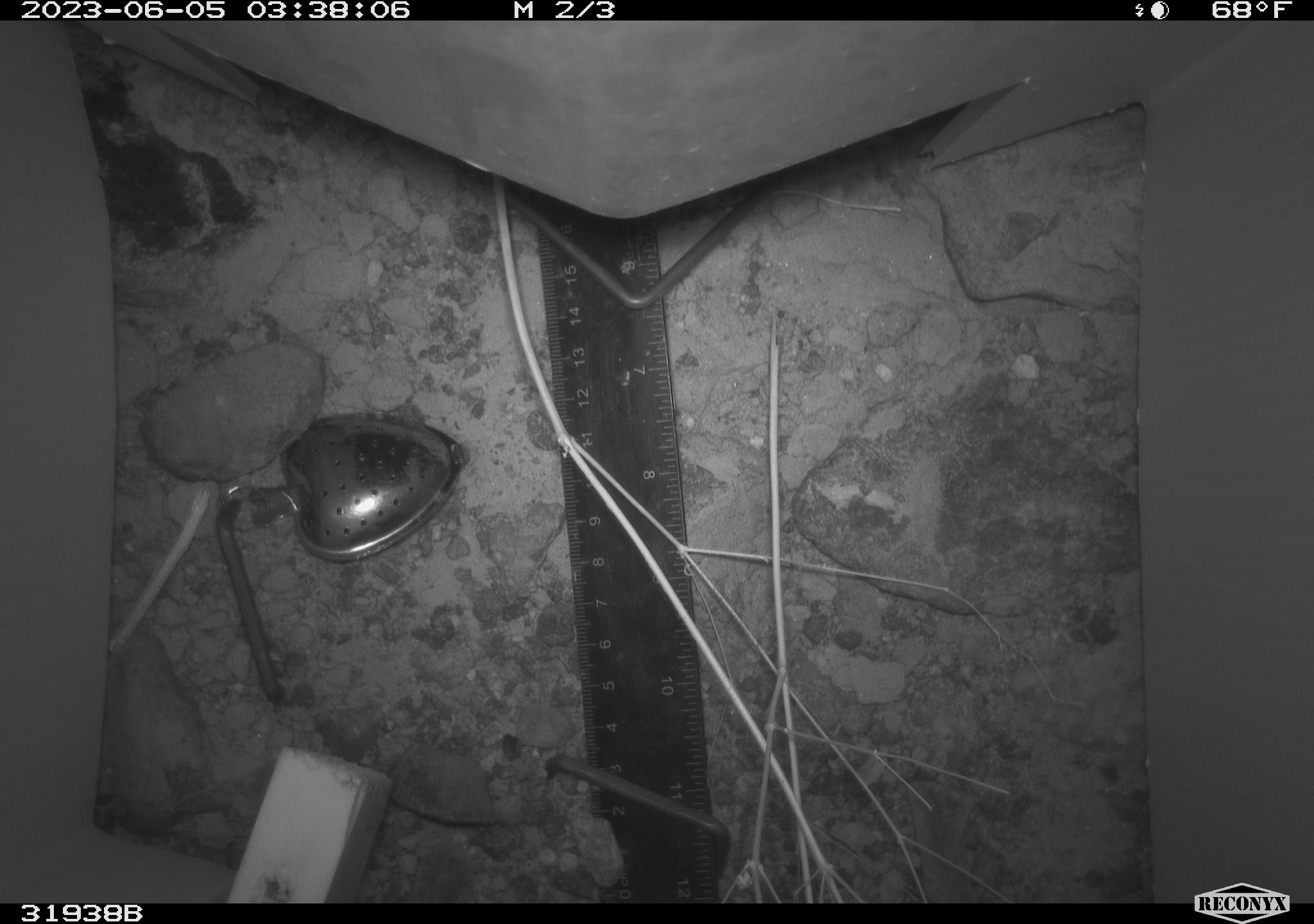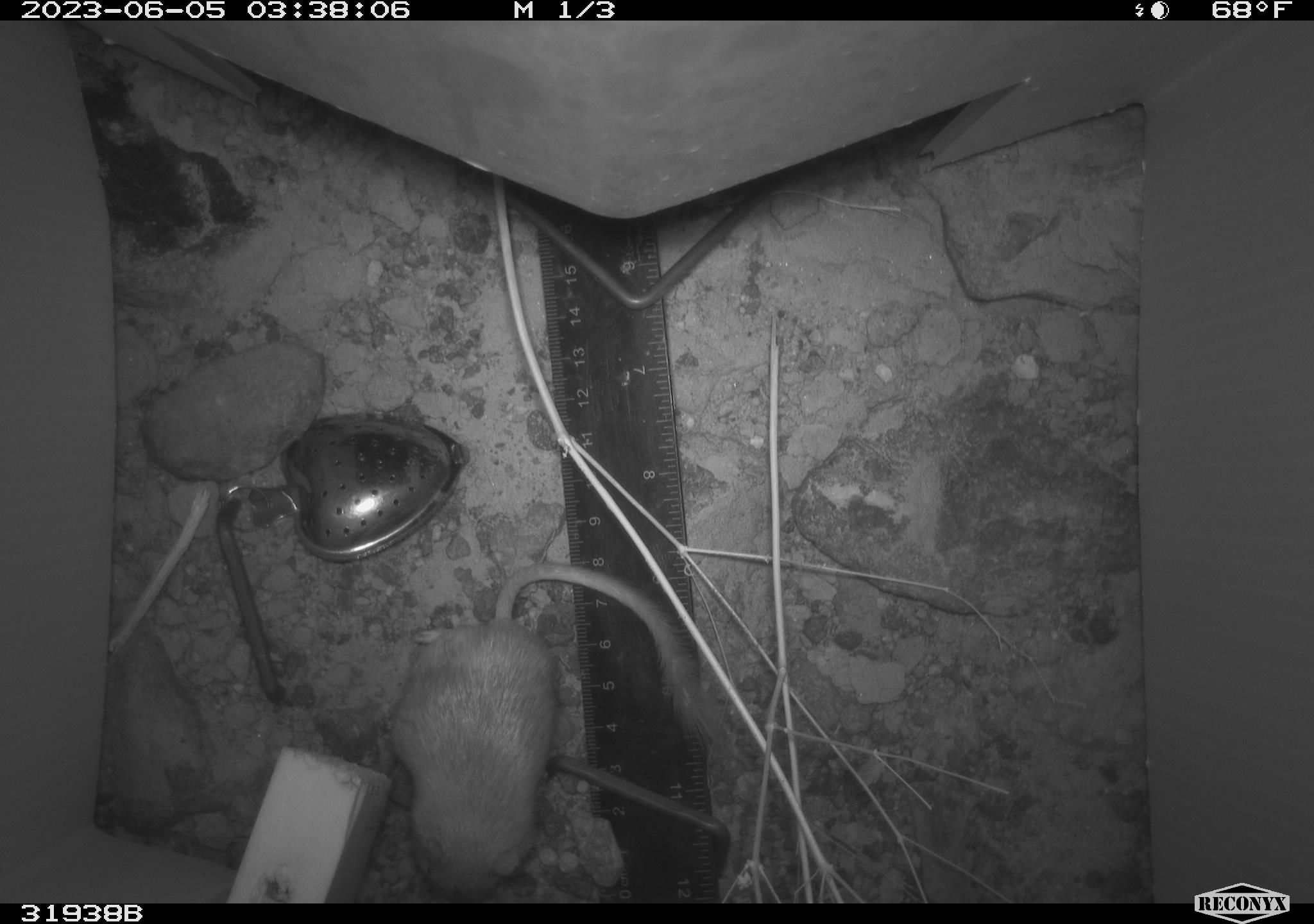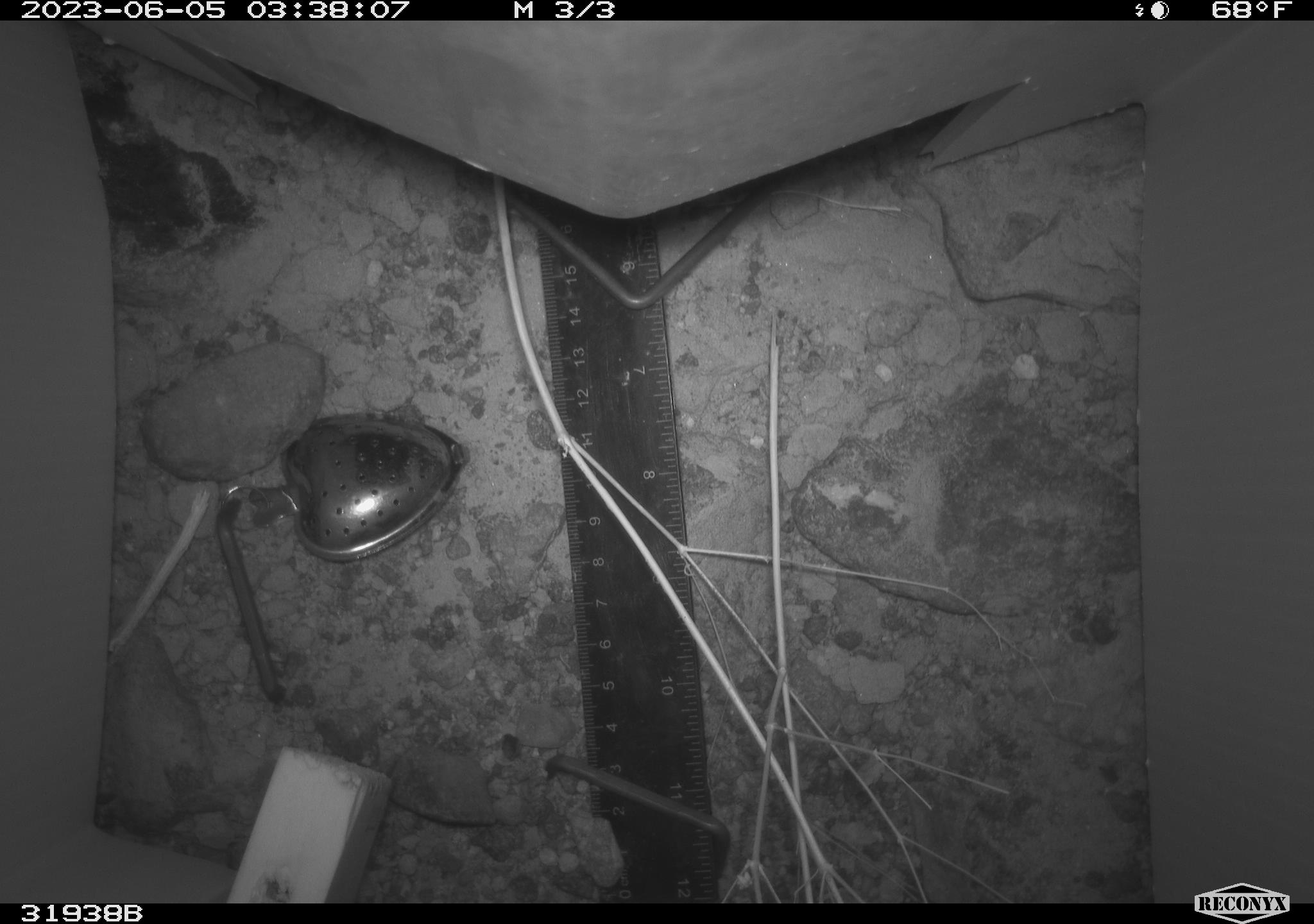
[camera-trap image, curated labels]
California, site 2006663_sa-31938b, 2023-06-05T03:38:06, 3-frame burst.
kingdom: Animalia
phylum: Chordata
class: Mammalia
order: Rodentia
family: Heteromyidae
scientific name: Heteromyidae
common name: kangaroo rats and pocket mice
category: heteromyidae family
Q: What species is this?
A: Heteromyidae family (kangaroo rats and pocket mice) (Heteromyidae).